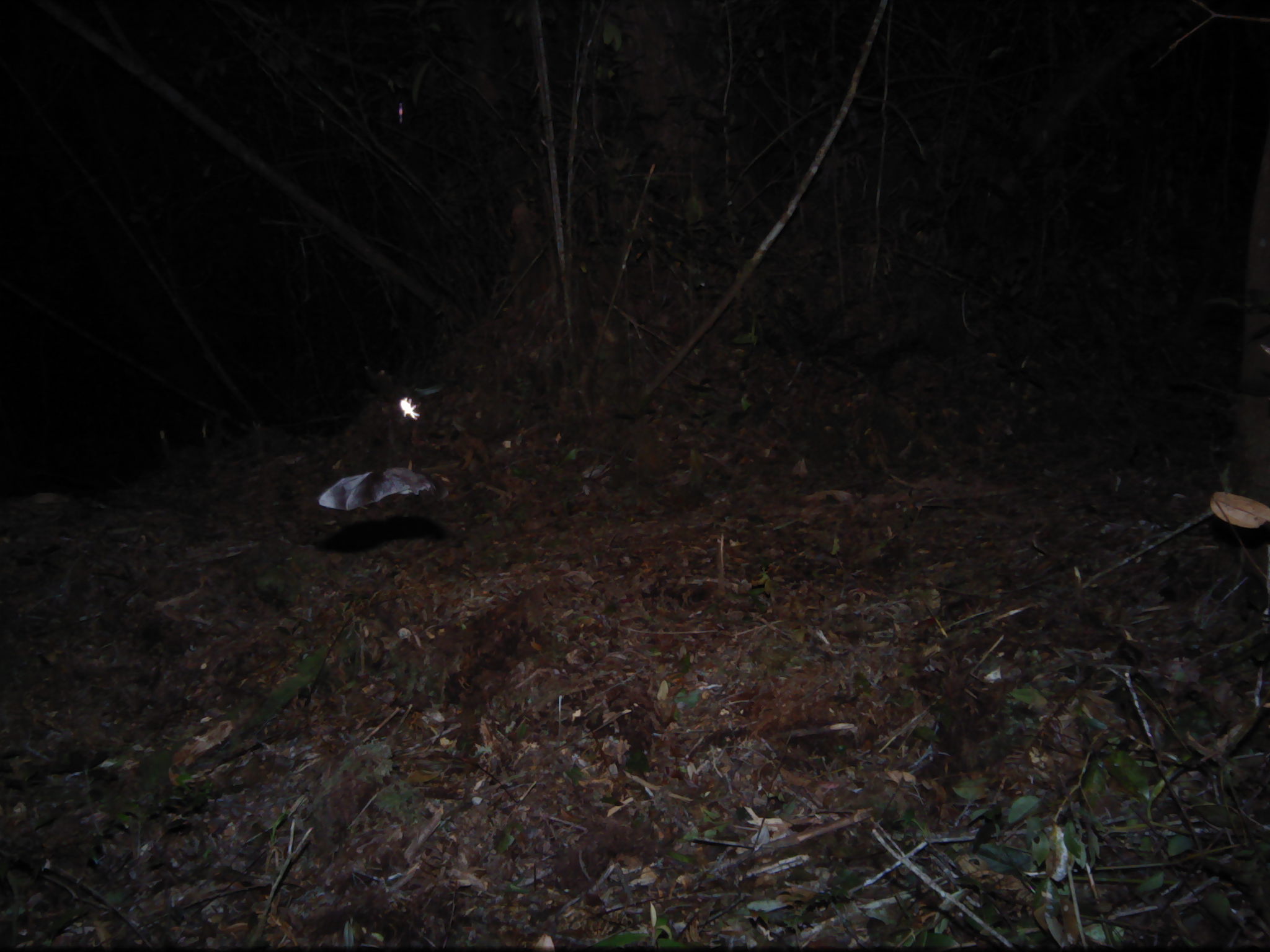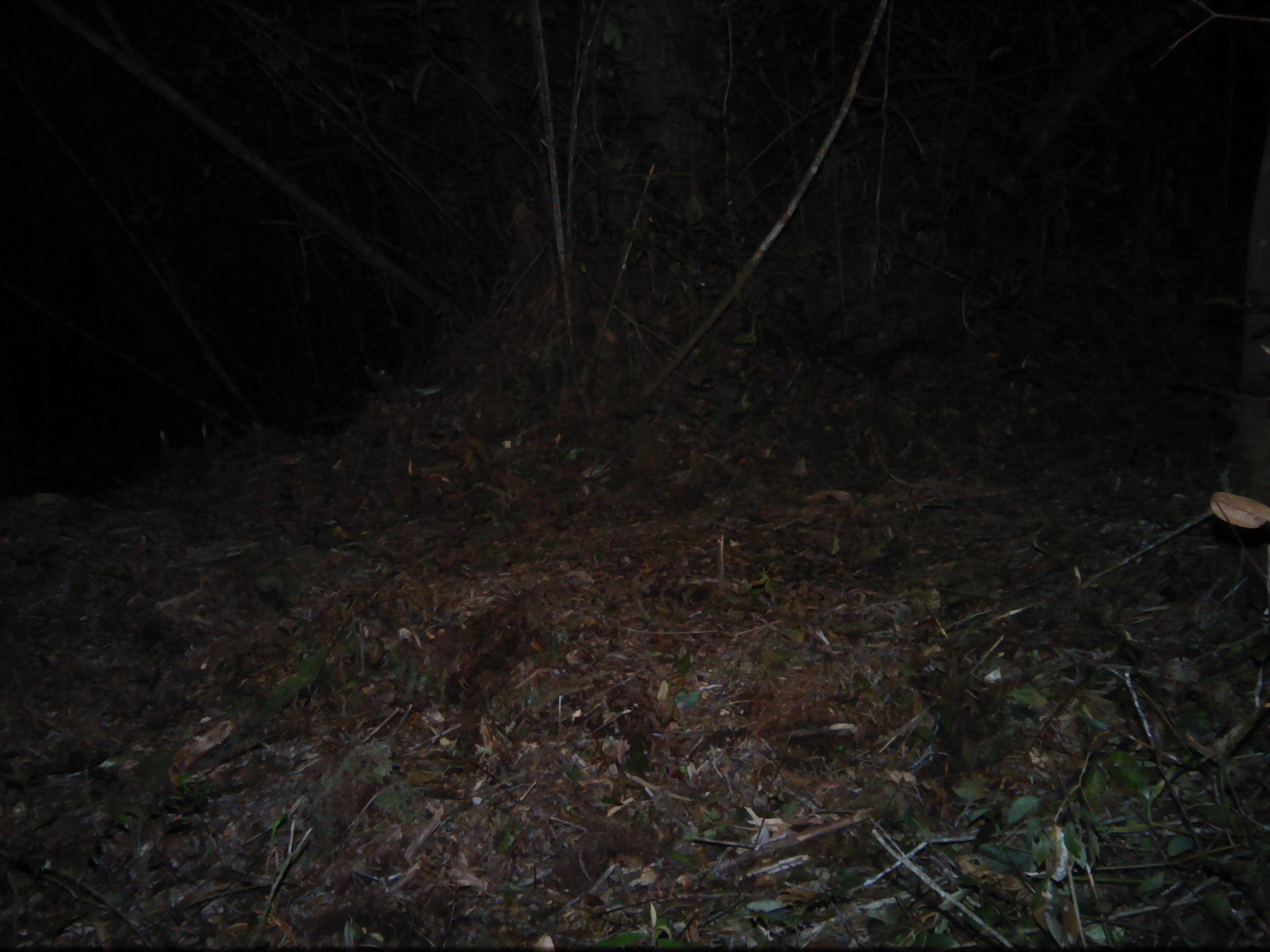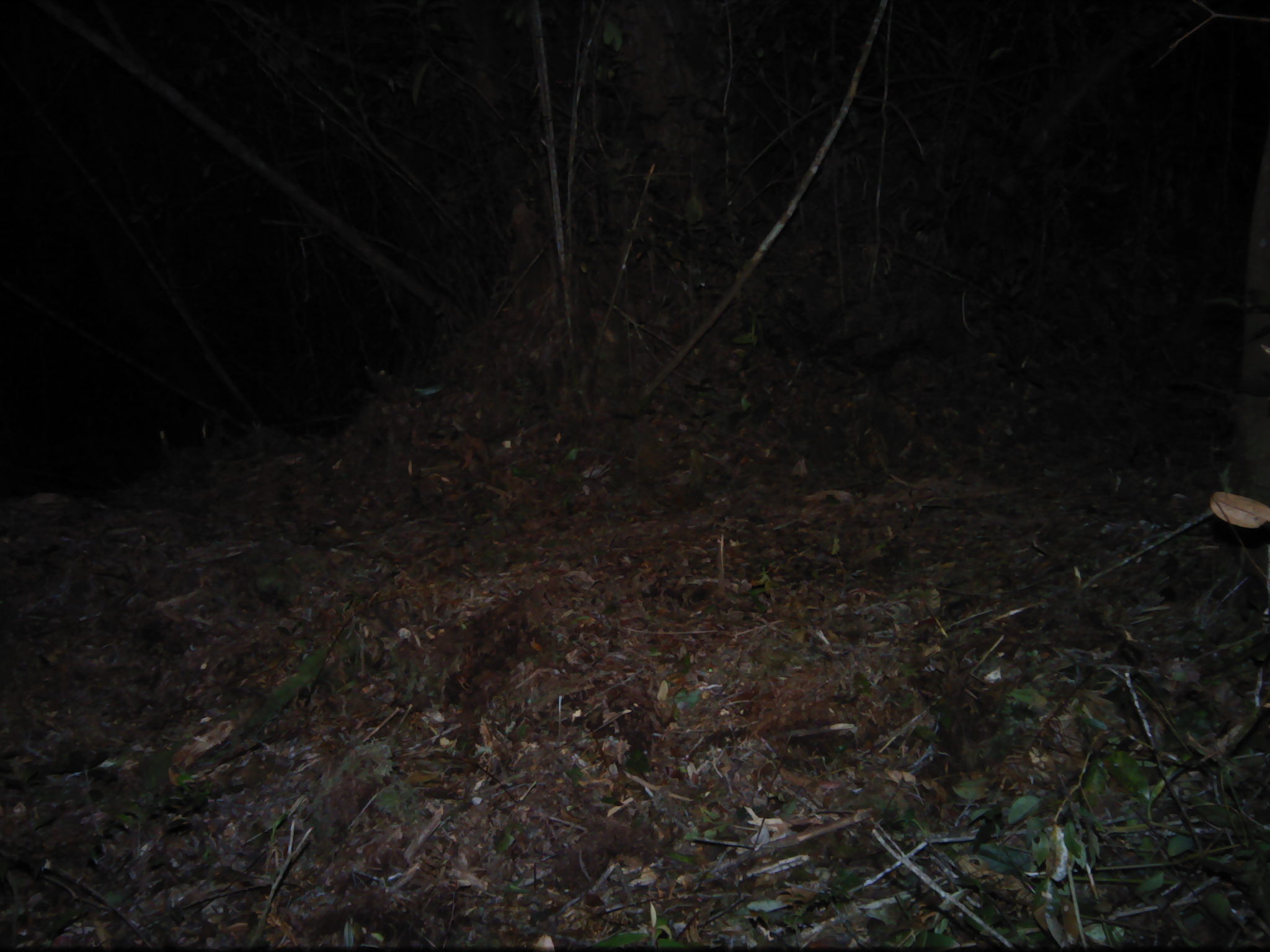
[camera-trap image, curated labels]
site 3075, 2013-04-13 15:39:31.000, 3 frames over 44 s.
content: unidentified animal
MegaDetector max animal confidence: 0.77